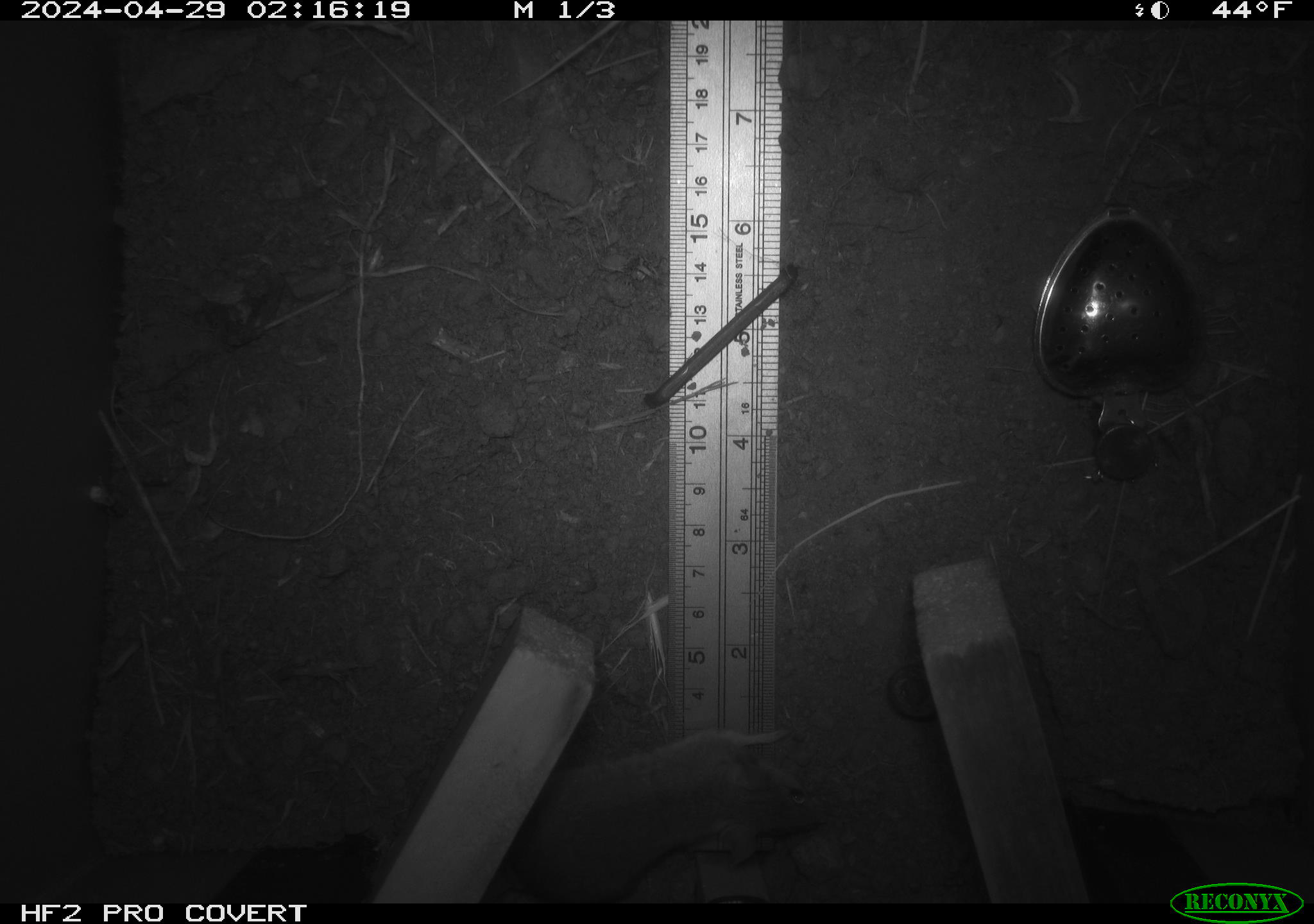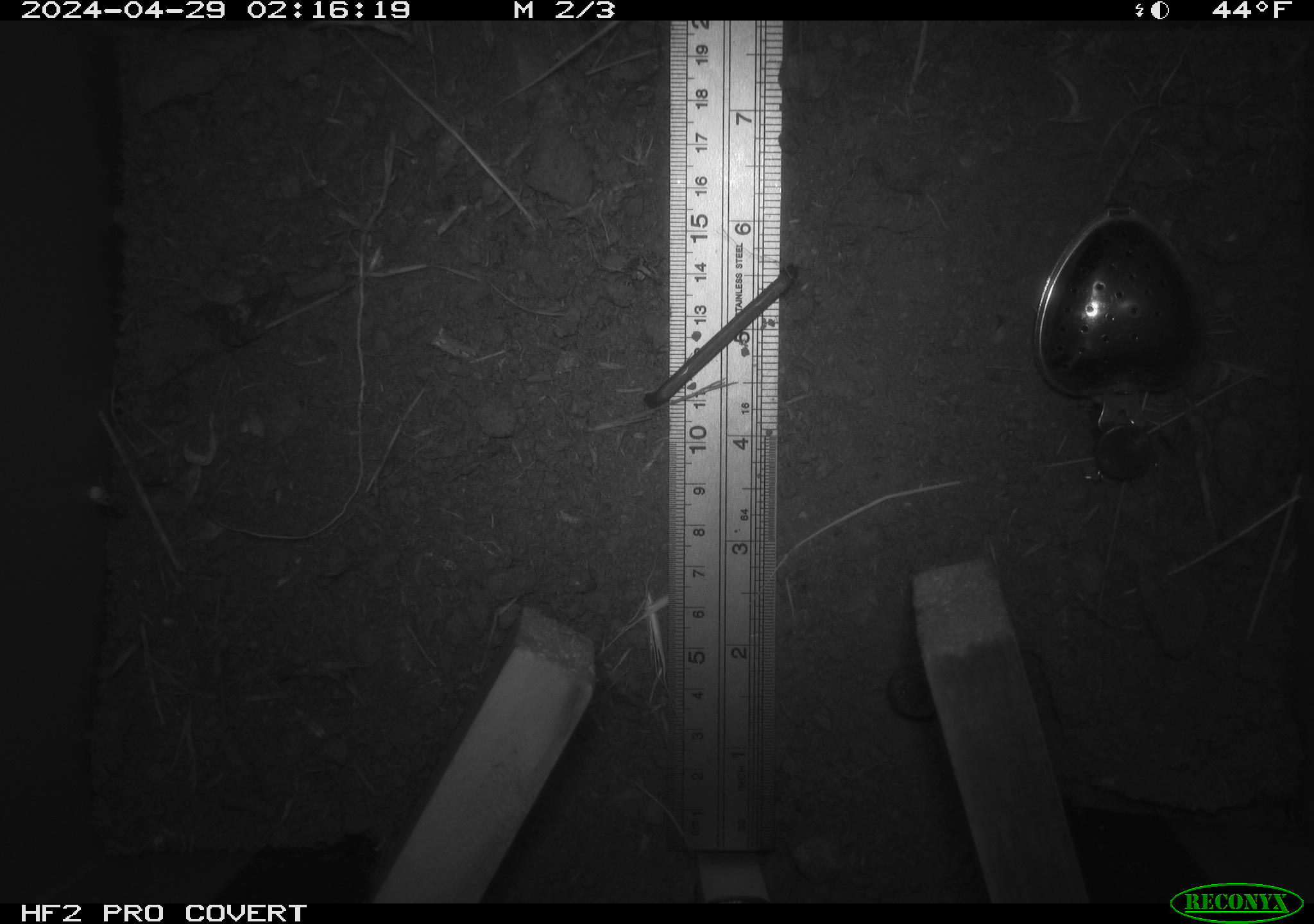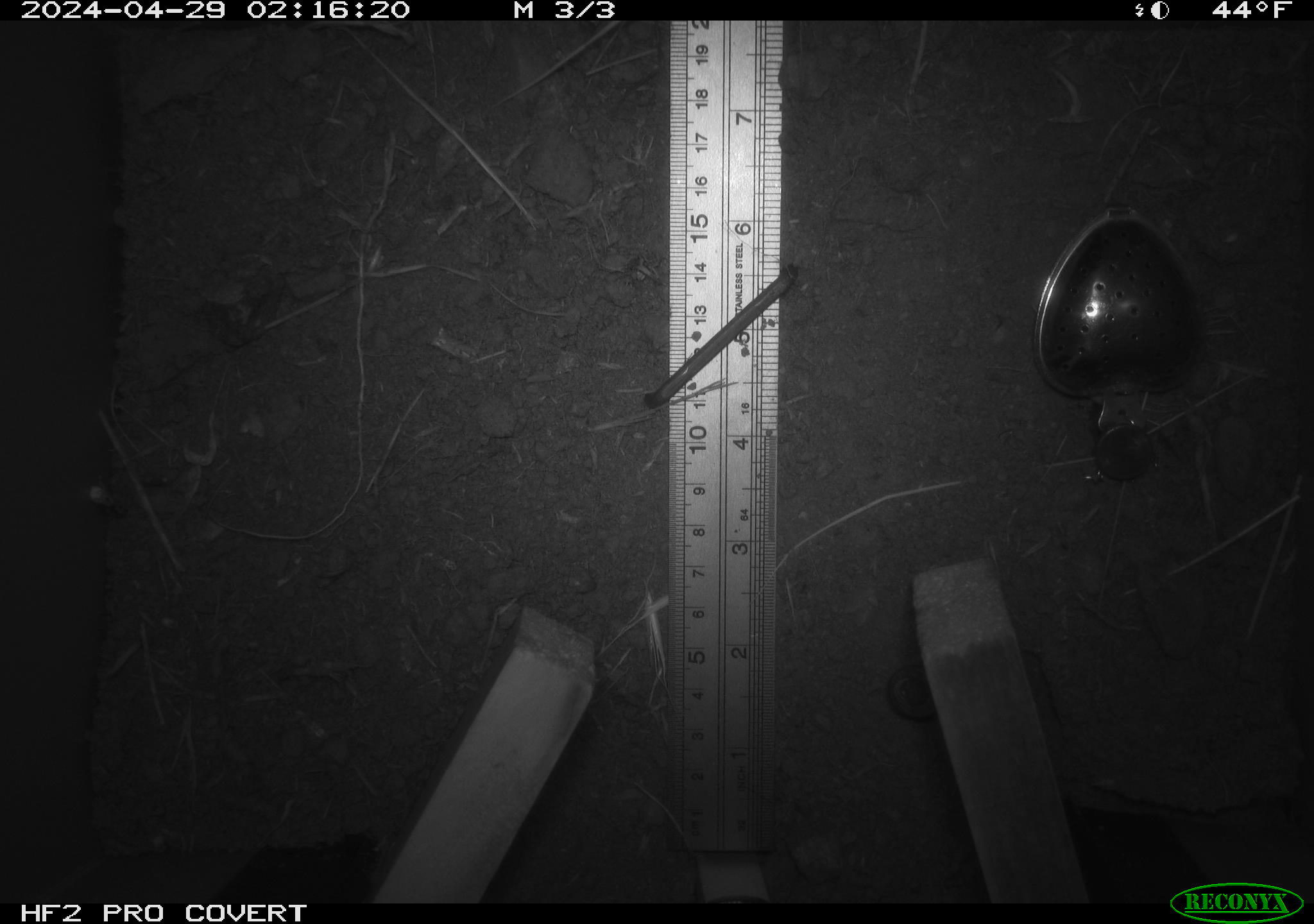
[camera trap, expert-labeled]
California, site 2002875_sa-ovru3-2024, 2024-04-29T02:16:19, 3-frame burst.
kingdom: Animalia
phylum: Chordata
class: Mammalia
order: Rodentia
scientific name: Rodentia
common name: mouse species